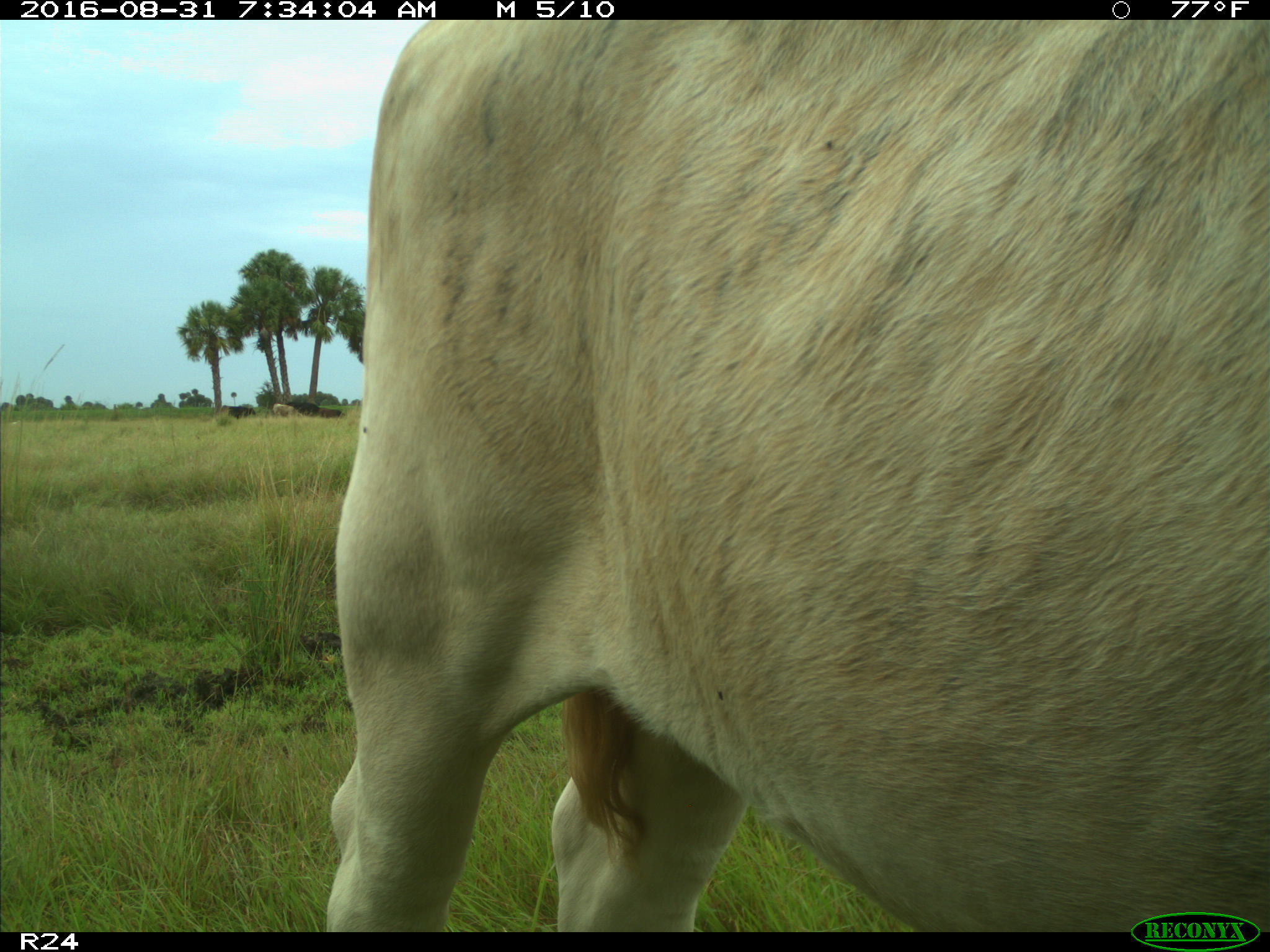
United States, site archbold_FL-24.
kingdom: Animalia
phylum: Chordata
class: Mammalia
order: Artiodactyla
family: Bovidae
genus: Bos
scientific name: Bos taurus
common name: domestic cow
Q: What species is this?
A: Bos taurus (domestic cow).